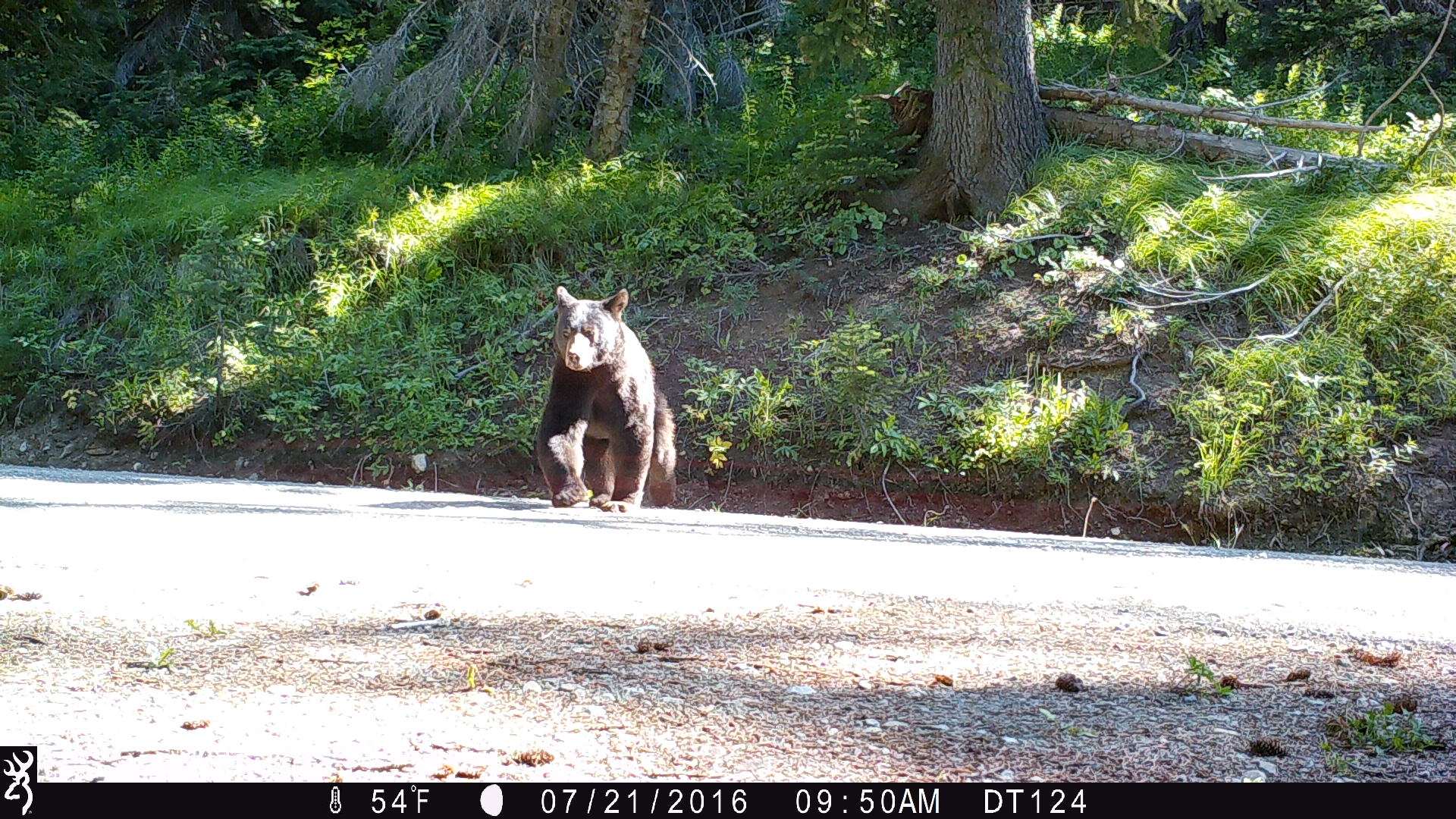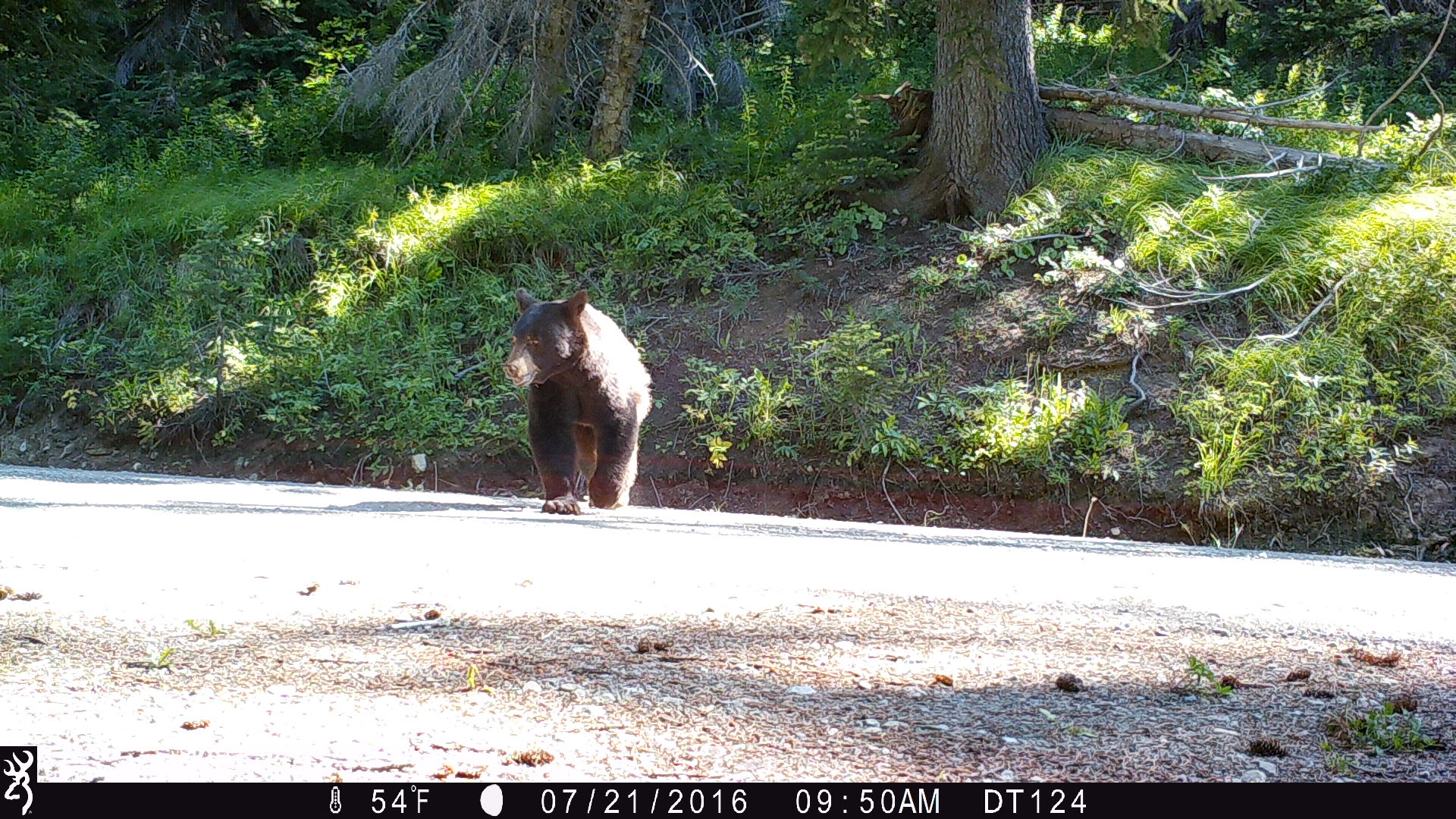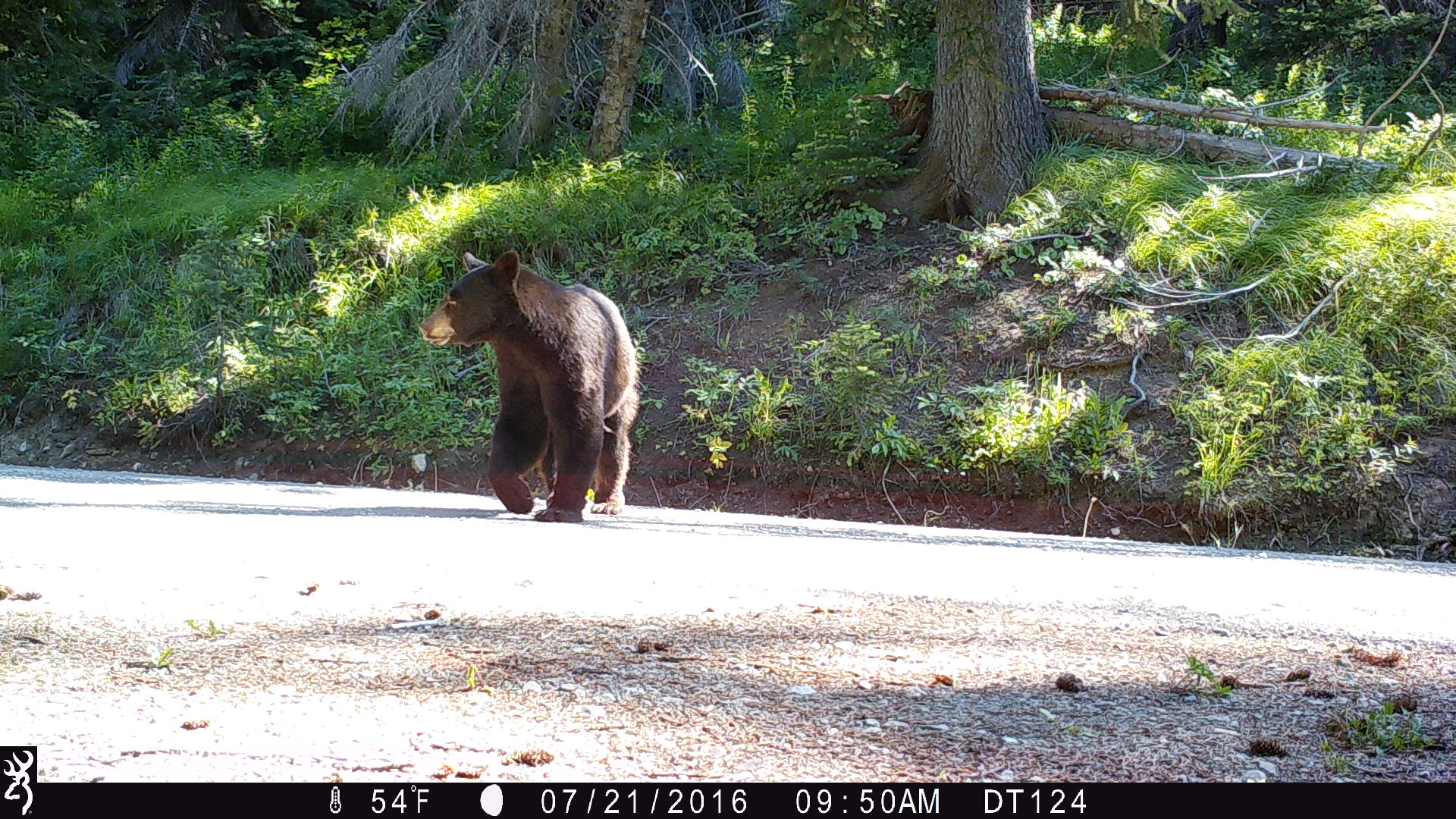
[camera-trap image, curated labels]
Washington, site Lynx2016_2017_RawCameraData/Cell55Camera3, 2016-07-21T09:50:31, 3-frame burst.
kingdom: Animalia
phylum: Chordata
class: Mammalia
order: Carnivora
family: Ursidae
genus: Ursus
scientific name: Ursus americanus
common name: american black bear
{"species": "Ursus americanus (american black bear)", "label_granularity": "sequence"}